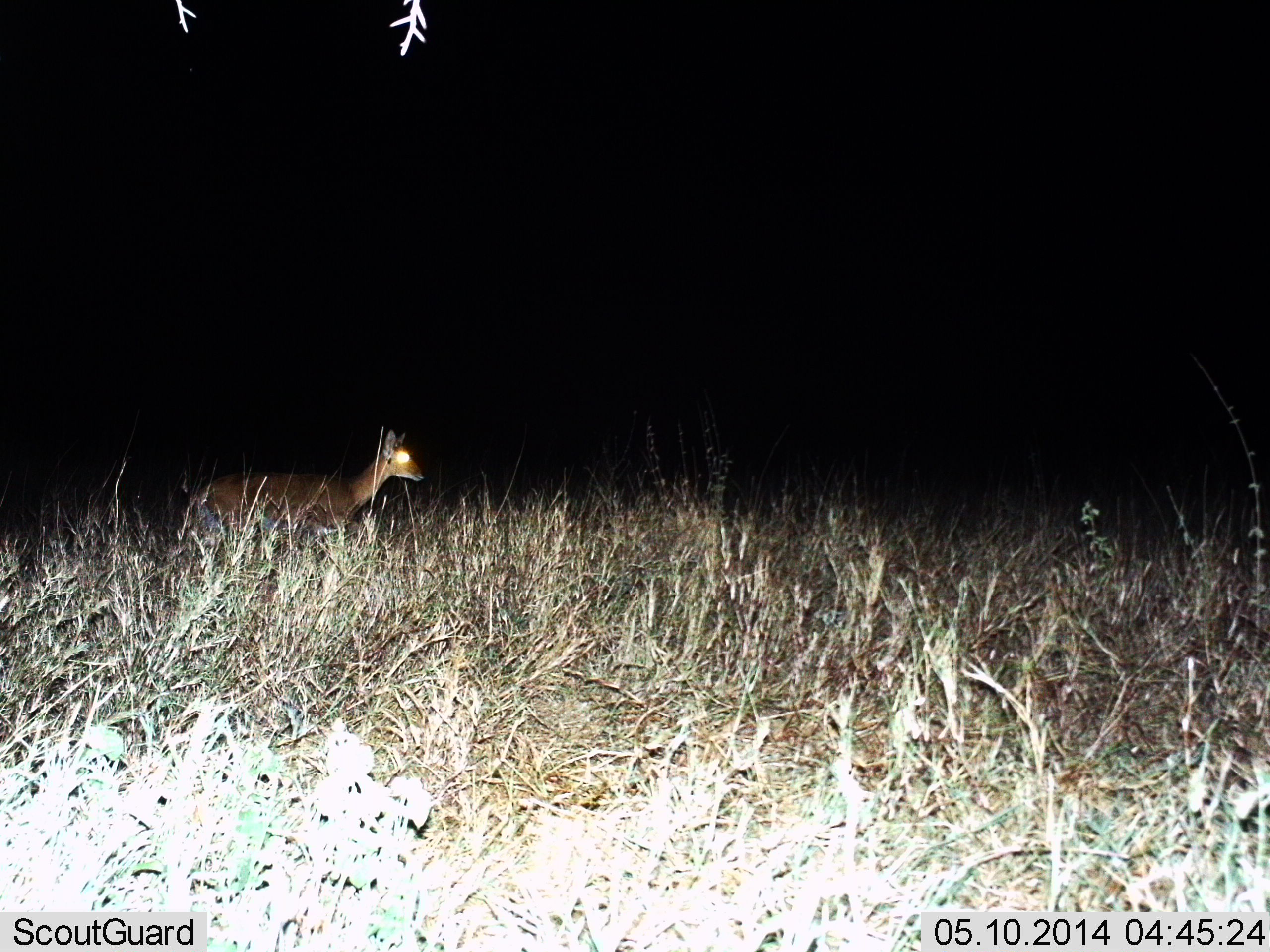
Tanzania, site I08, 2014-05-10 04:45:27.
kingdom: Animalia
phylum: Chordata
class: Mammalia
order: Artiodactyla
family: Bovidae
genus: Madoqua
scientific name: Madoqua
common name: dikdik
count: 1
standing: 33%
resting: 0%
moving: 67%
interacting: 0%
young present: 0%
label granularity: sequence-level